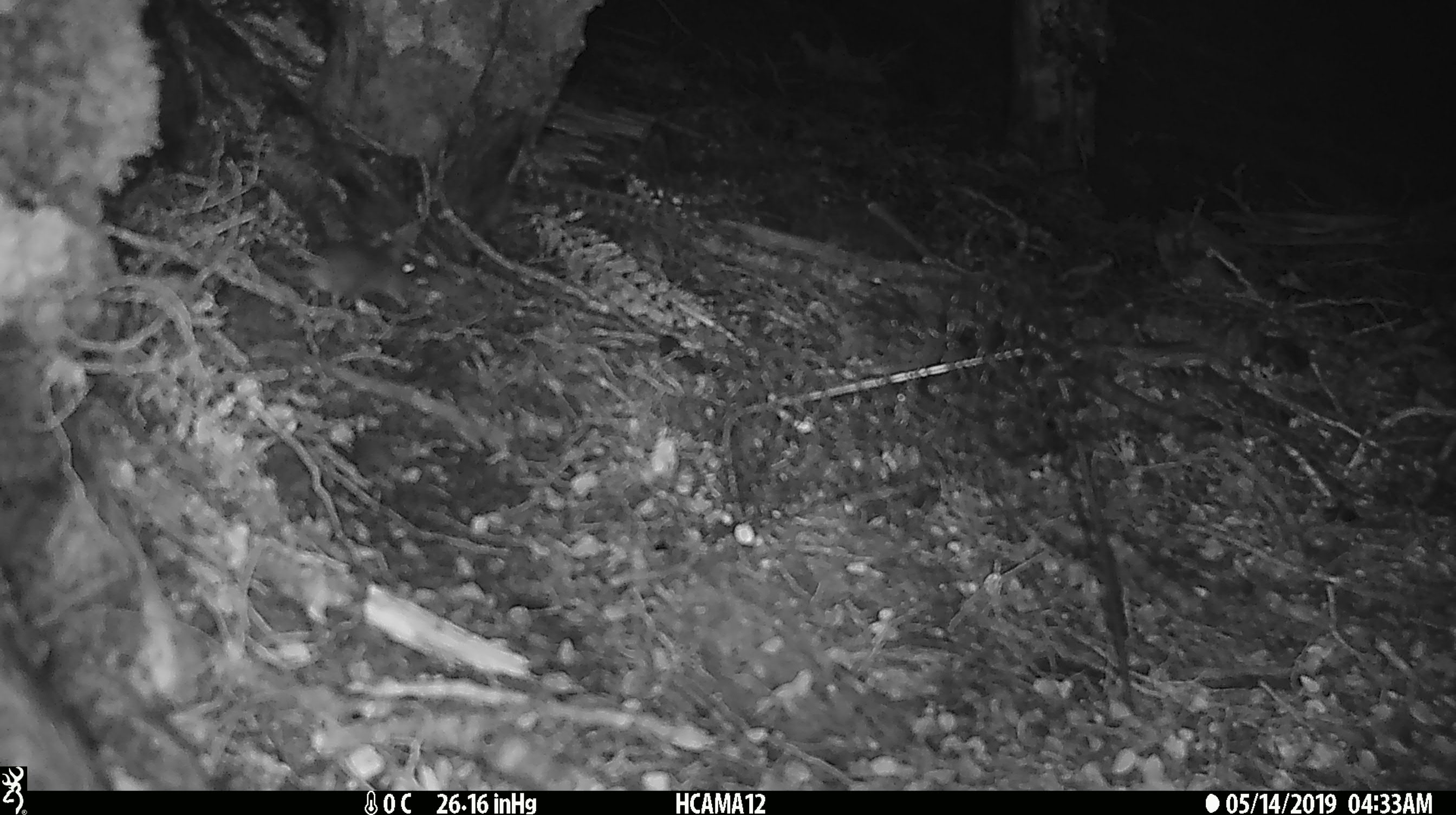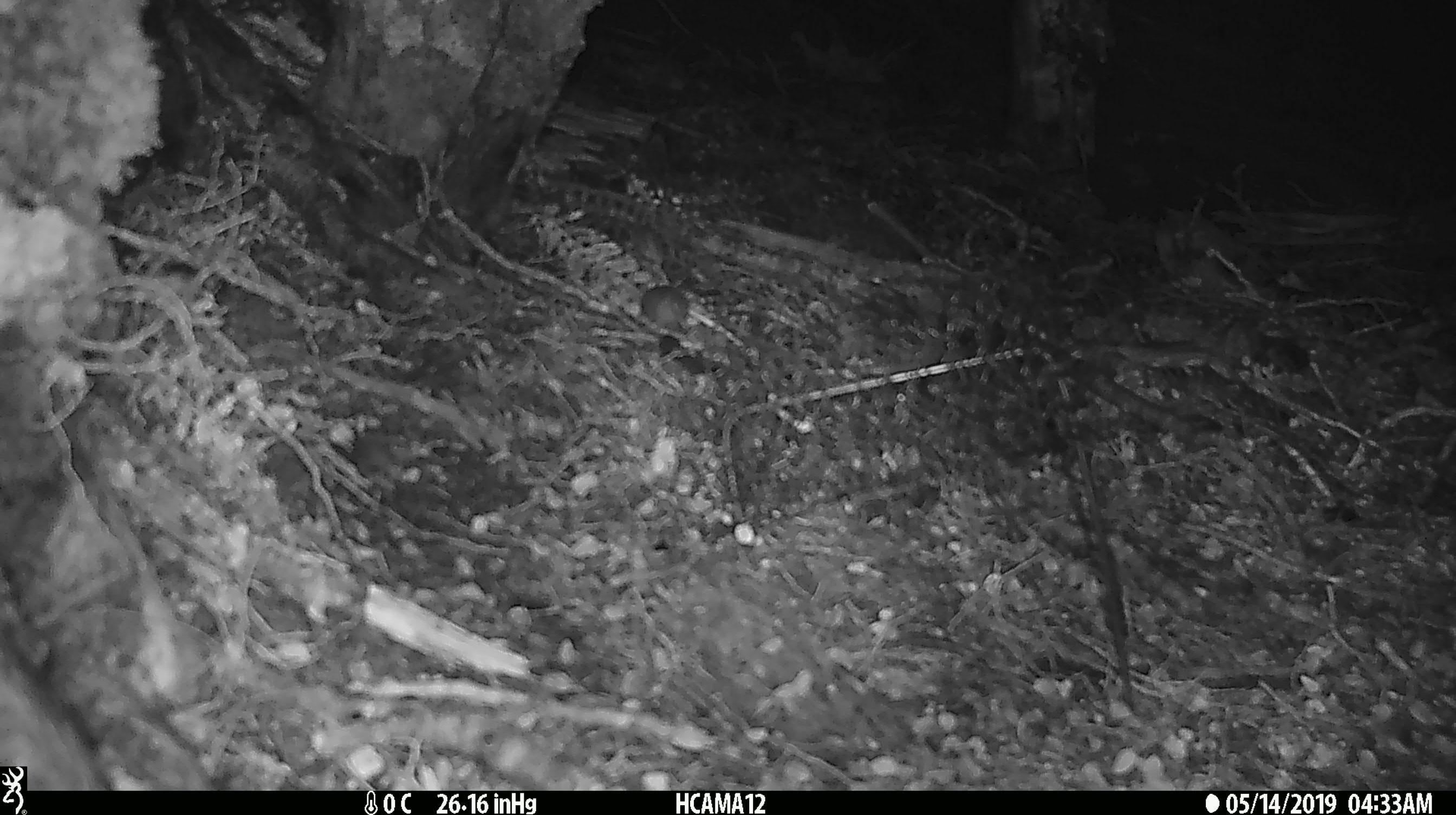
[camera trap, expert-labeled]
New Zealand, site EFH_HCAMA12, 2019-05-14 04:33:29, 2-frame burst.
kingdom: Animalia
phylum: Chordata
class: Mammalia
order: Rodentia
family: Muridae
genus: Mus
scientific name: Mus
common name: mouse